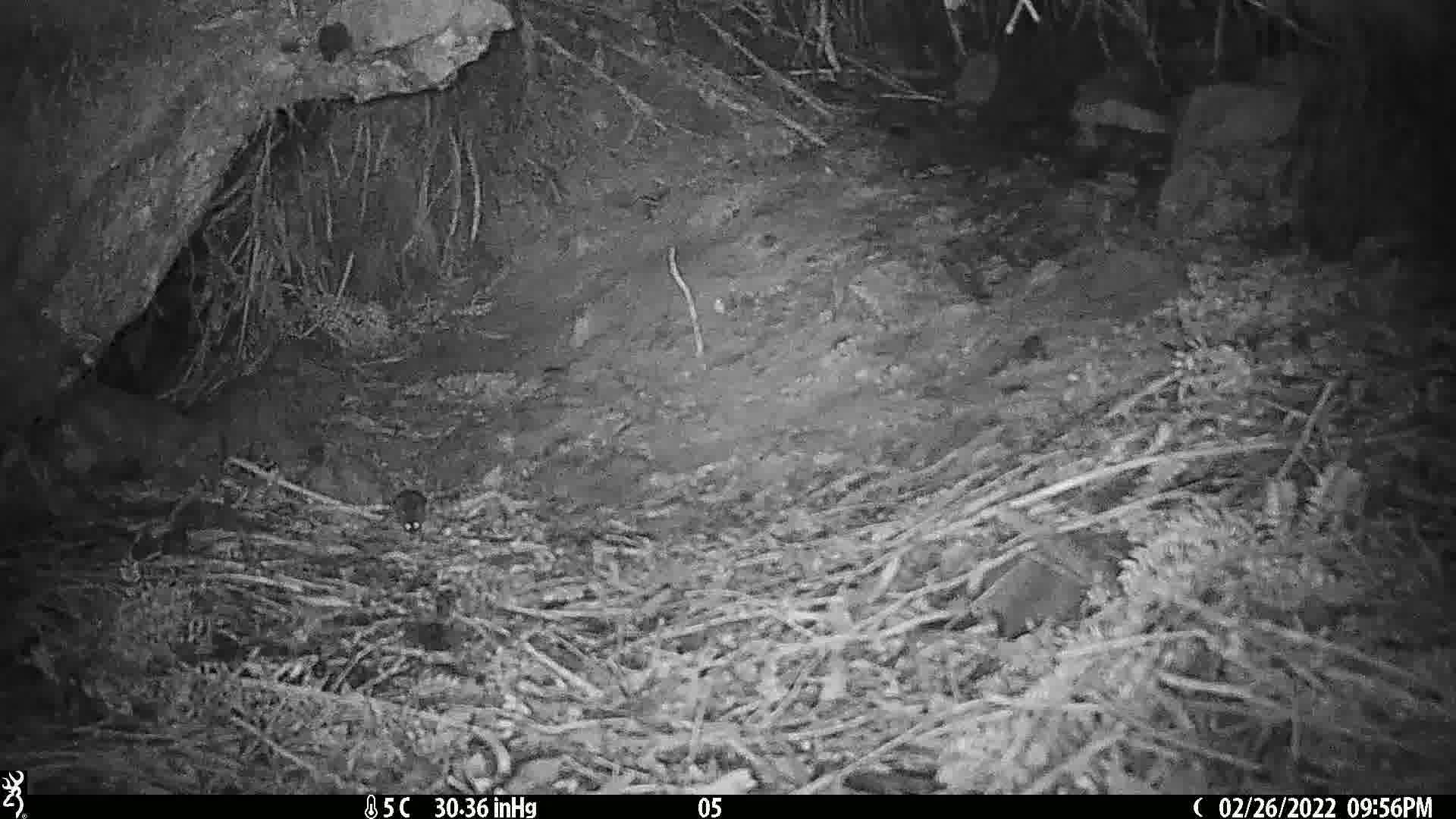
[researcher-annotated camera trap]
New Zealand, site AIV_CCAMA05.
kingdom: Animalia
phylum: Chordata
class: Mammalia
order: Rodentia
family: Muridae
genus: Mus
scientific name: Mus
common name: mouse